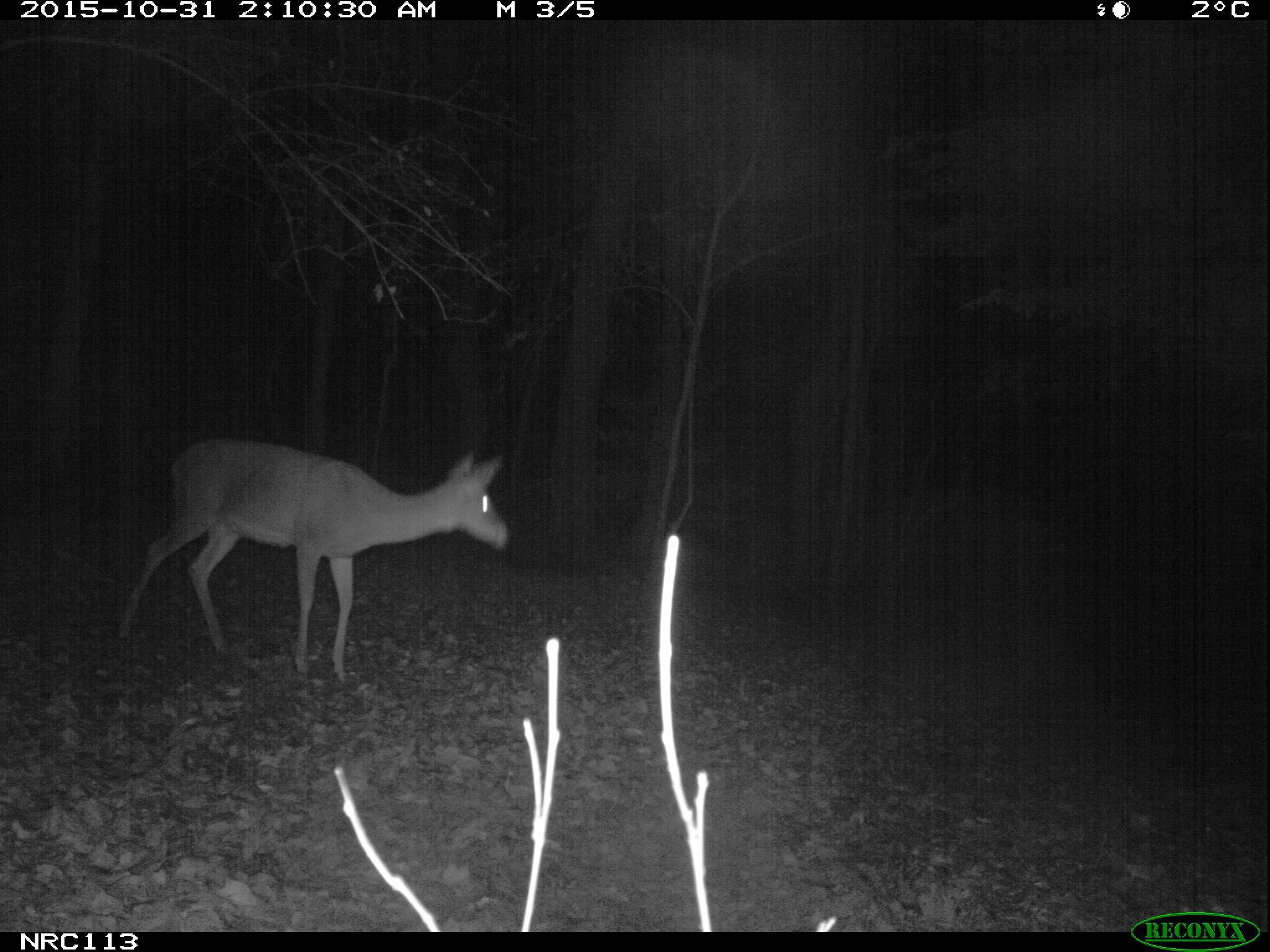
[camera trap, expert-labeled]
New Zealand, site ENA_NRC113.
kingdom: Animalia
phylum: Chordata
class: Mammalia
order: Artiodactyla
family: Cervidae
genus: Odocoileus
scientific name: Odocoileus virginianus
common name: white-tailed deer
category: white tailed deer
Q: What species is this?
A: White tailed deer (white-tailed deer) (Odocoileus virginianus).